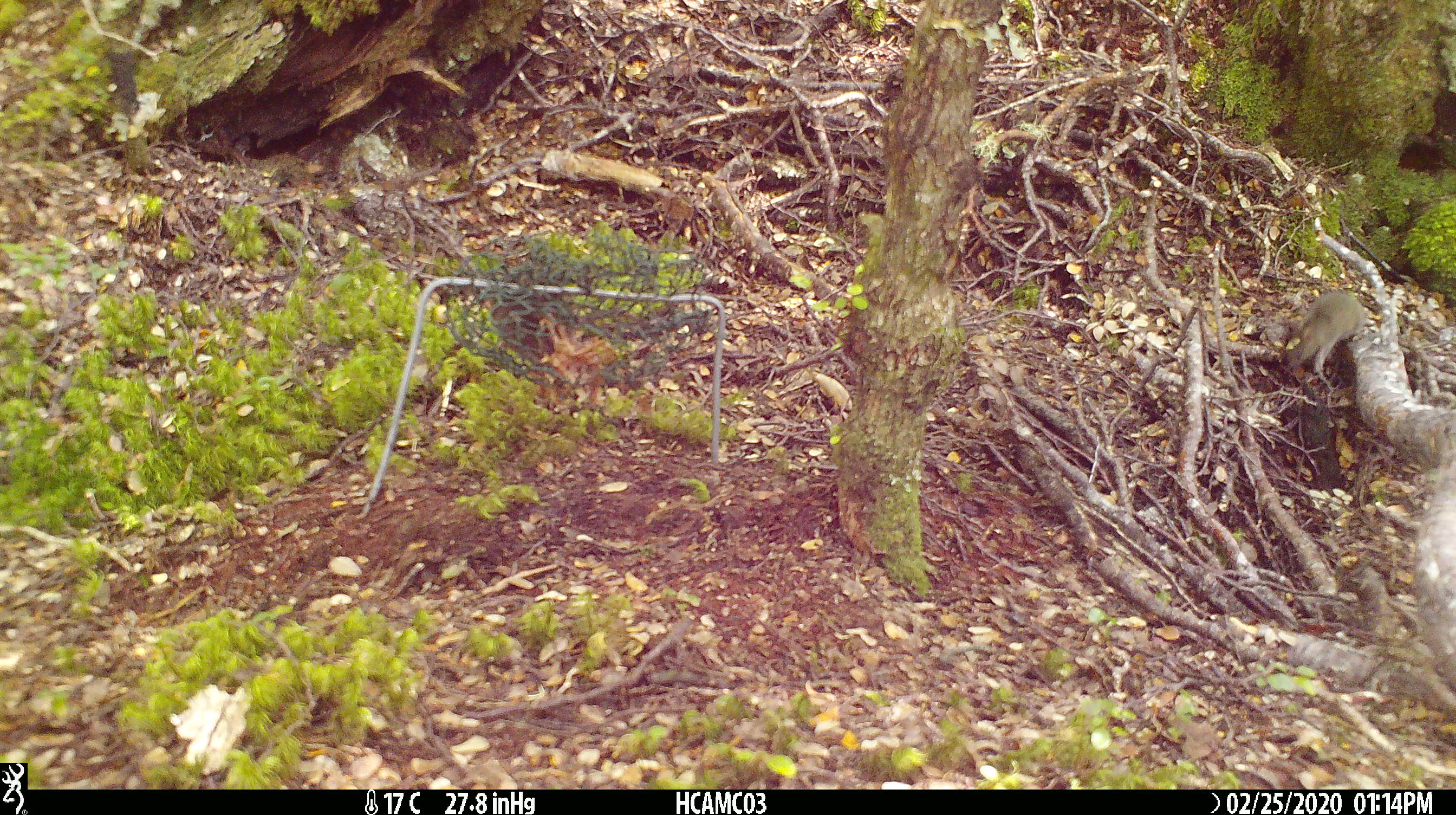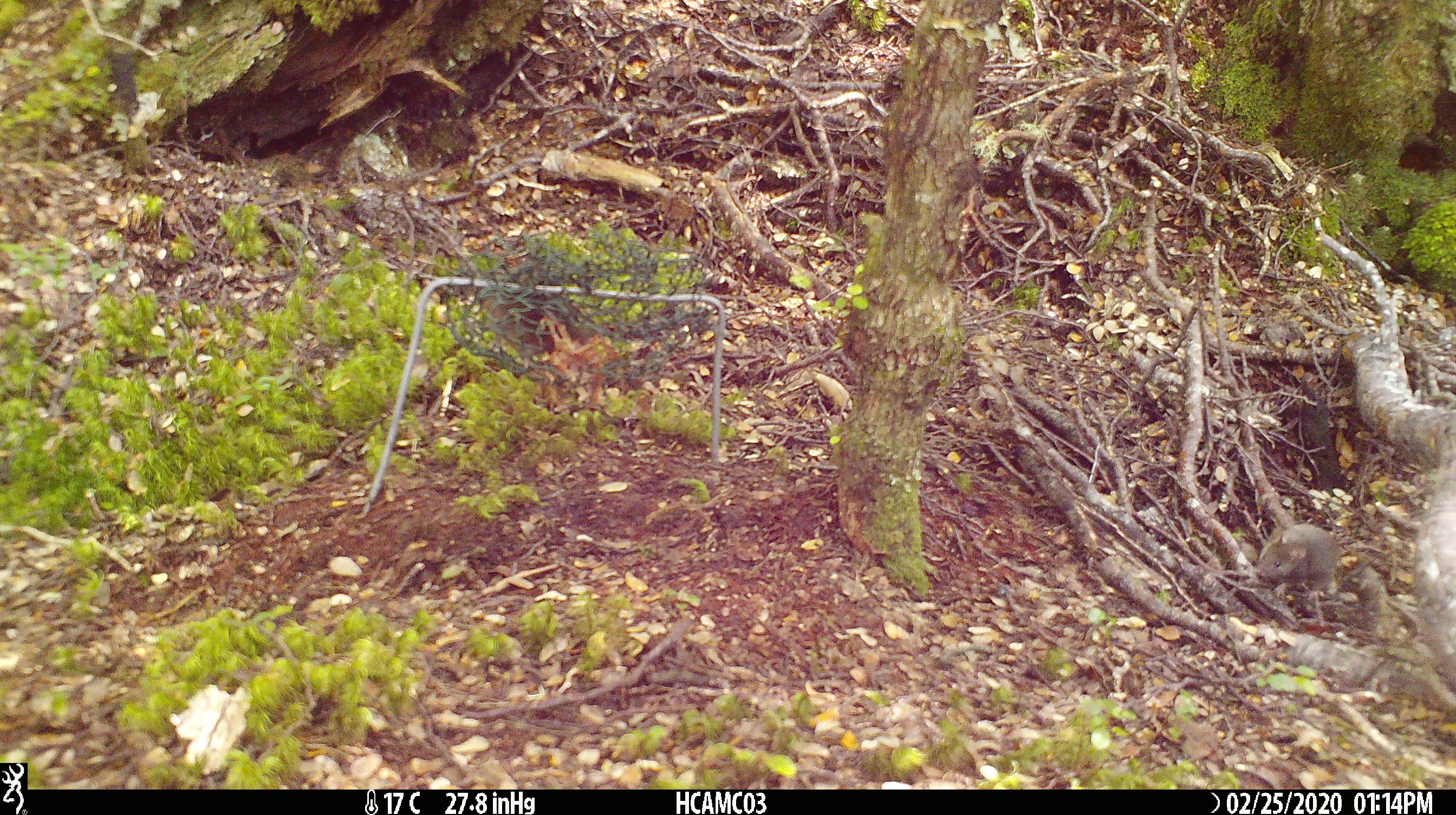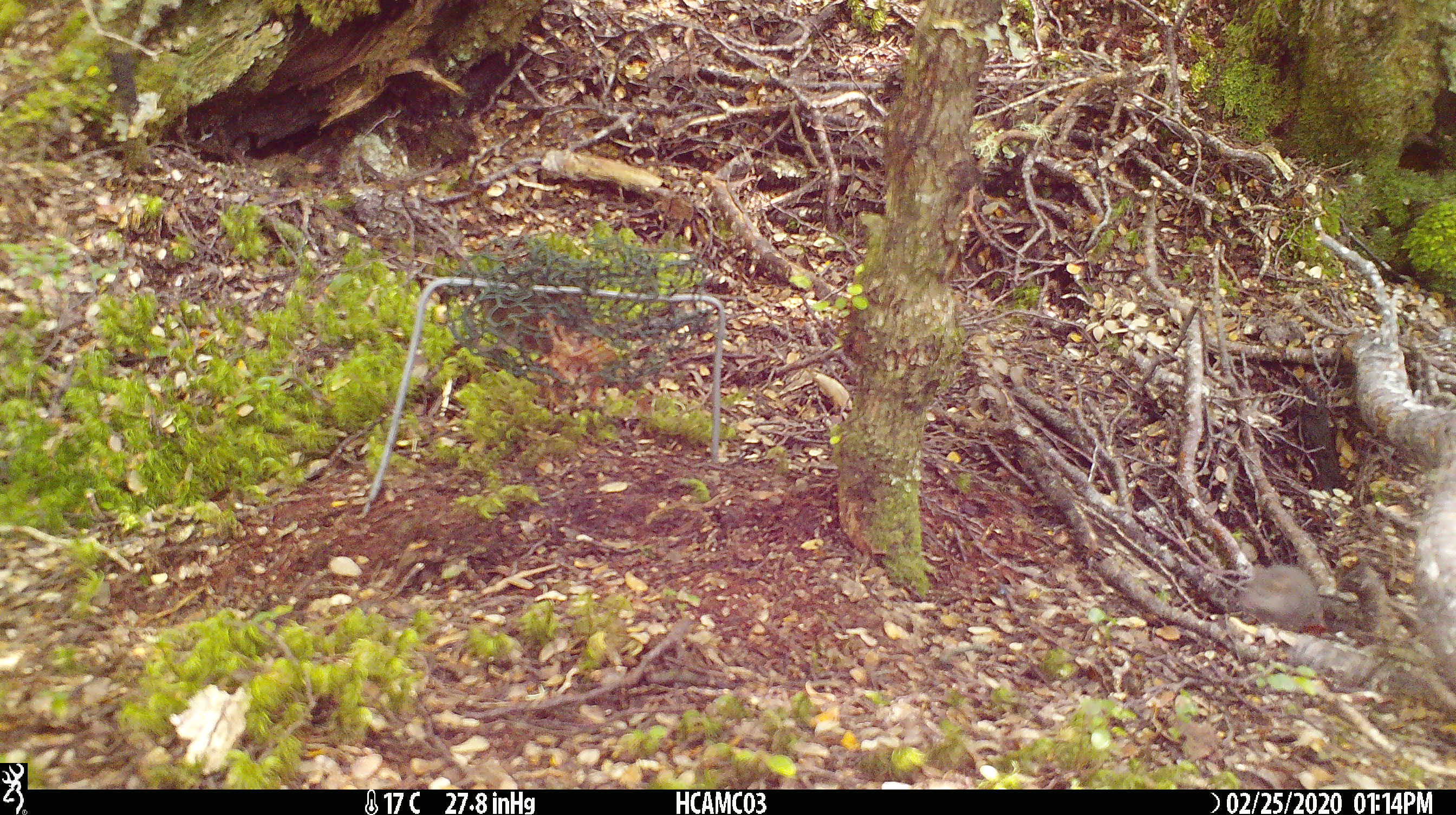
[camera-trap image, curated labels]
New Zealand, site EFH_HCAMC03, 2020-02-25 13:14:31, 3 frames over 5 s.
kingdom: Animalia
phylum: Chordata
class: Mammalia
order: Rodentia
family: Muridae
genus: Mus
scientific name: Mus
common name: mouse